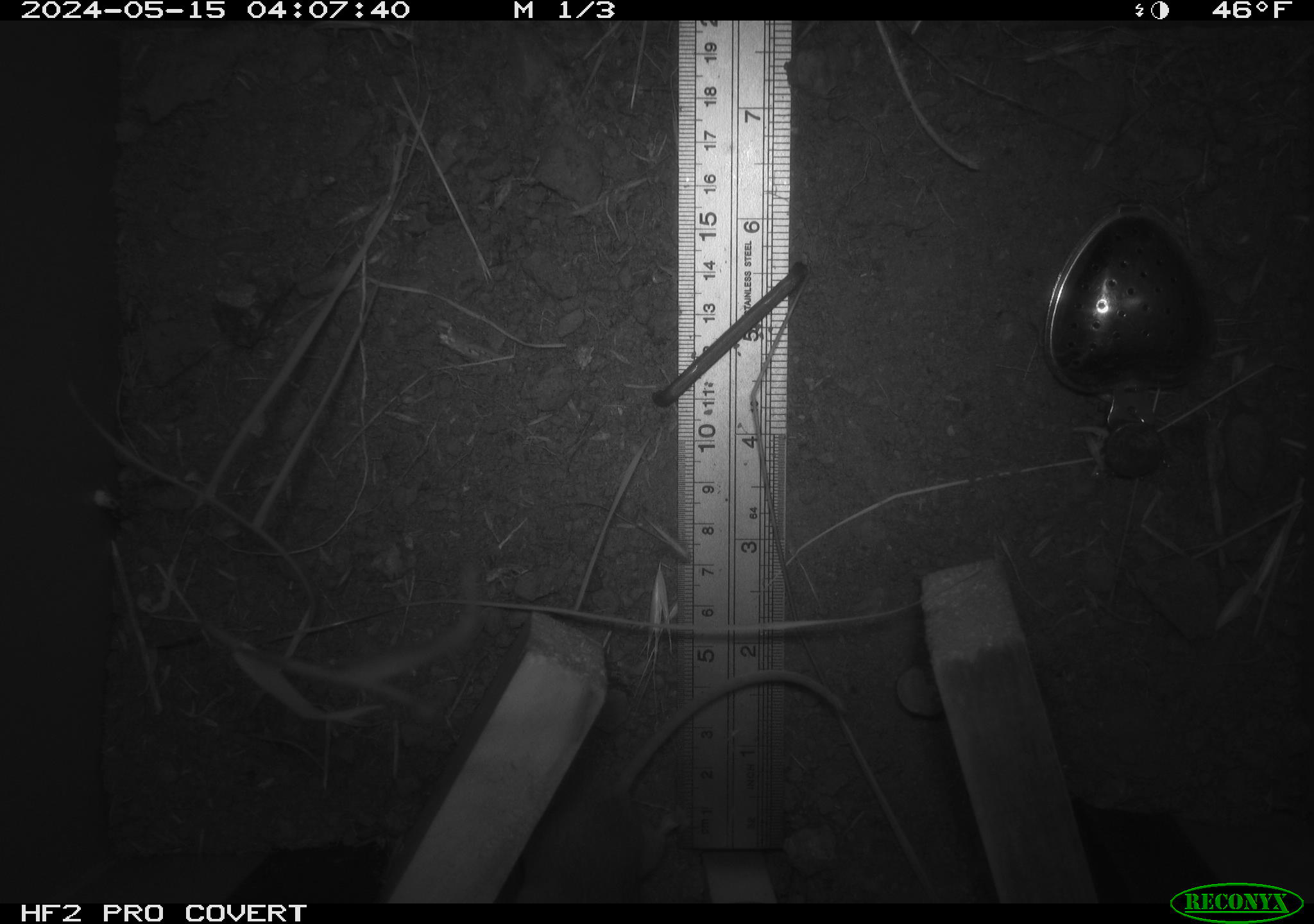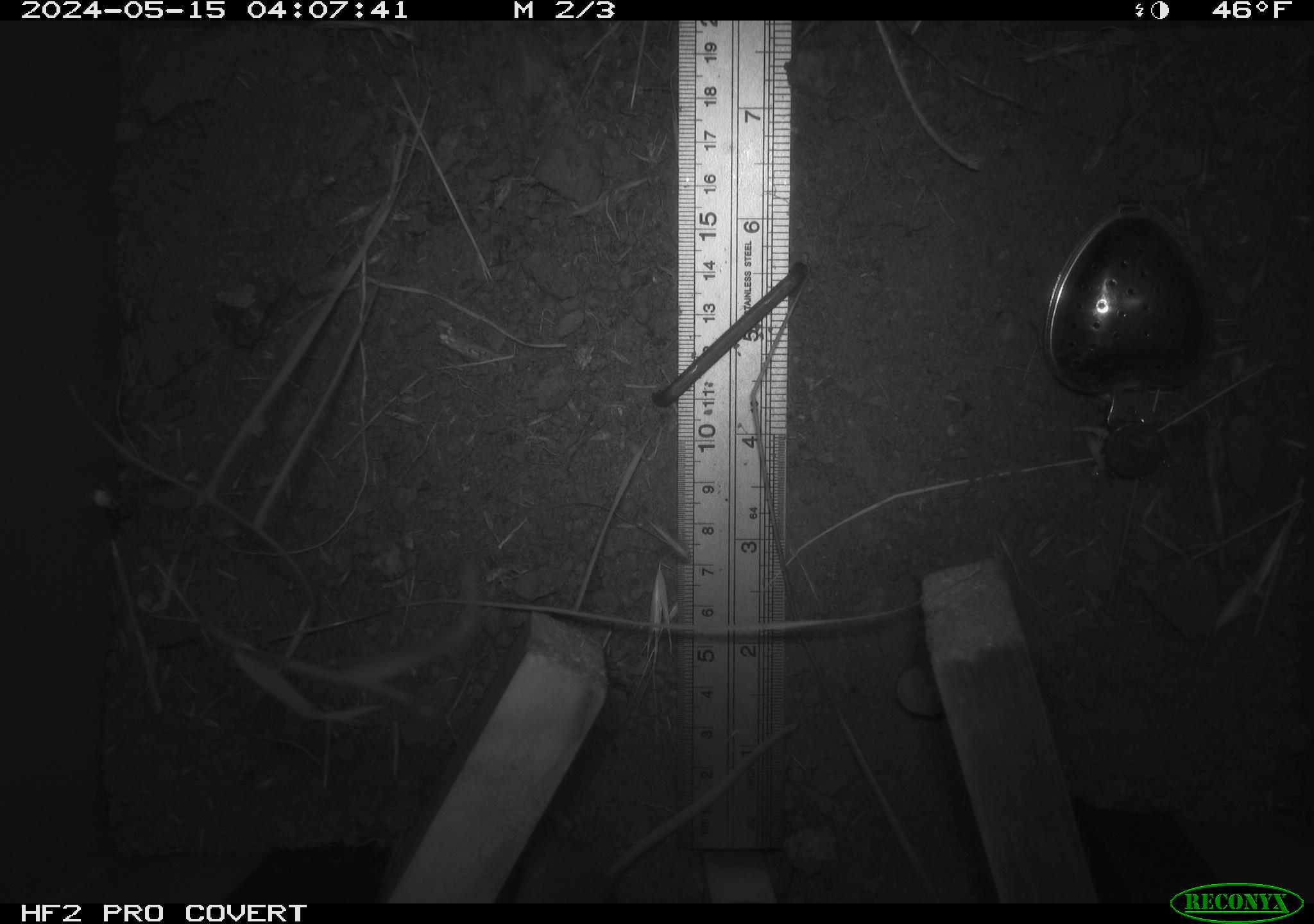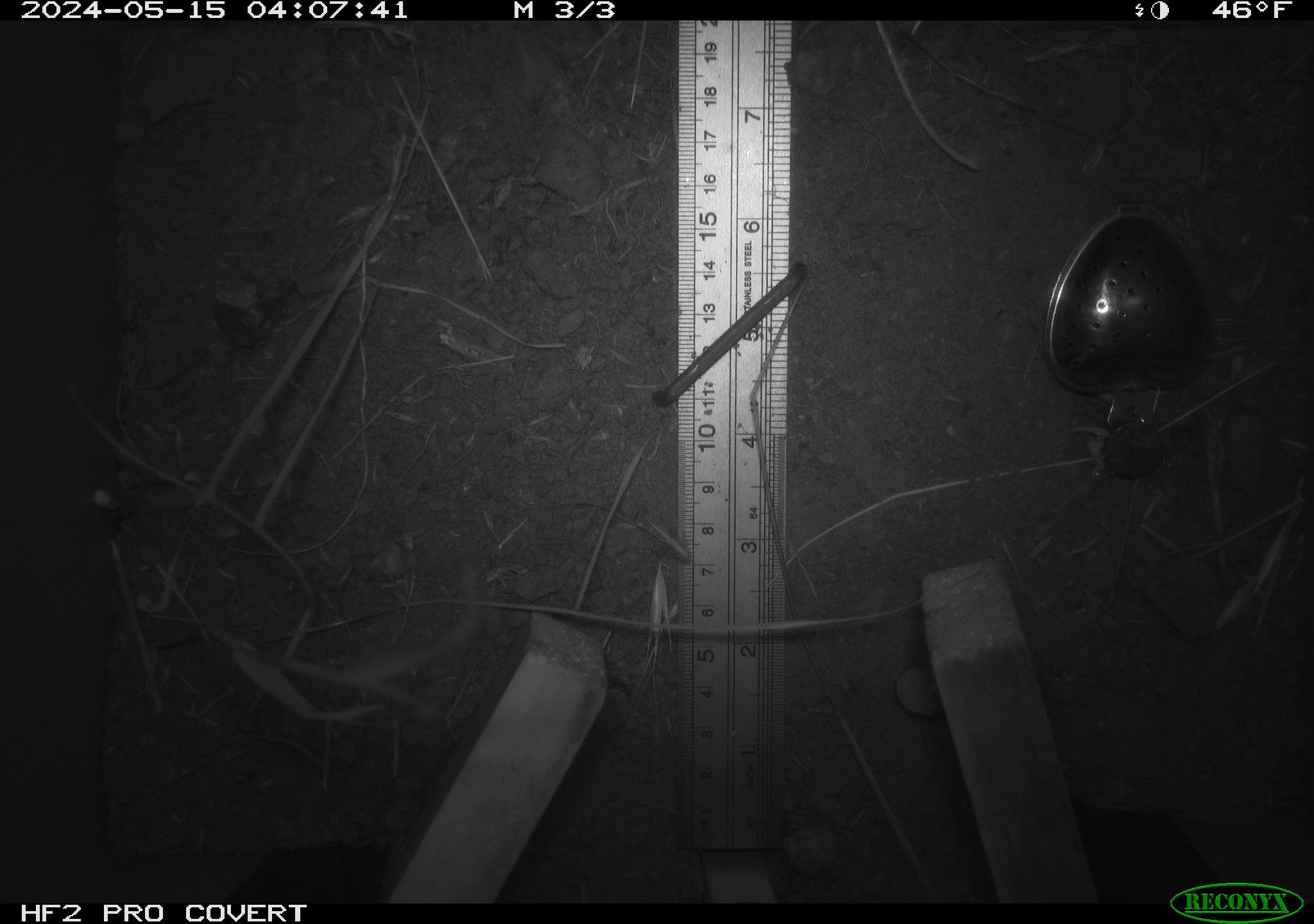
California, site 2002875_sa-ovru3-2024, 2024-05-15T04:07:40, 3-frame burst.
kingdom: Animalia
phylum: Chordata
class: Mammalia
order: Rodentia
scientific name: Rodentia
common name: rodent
Rodent (Rodentia).